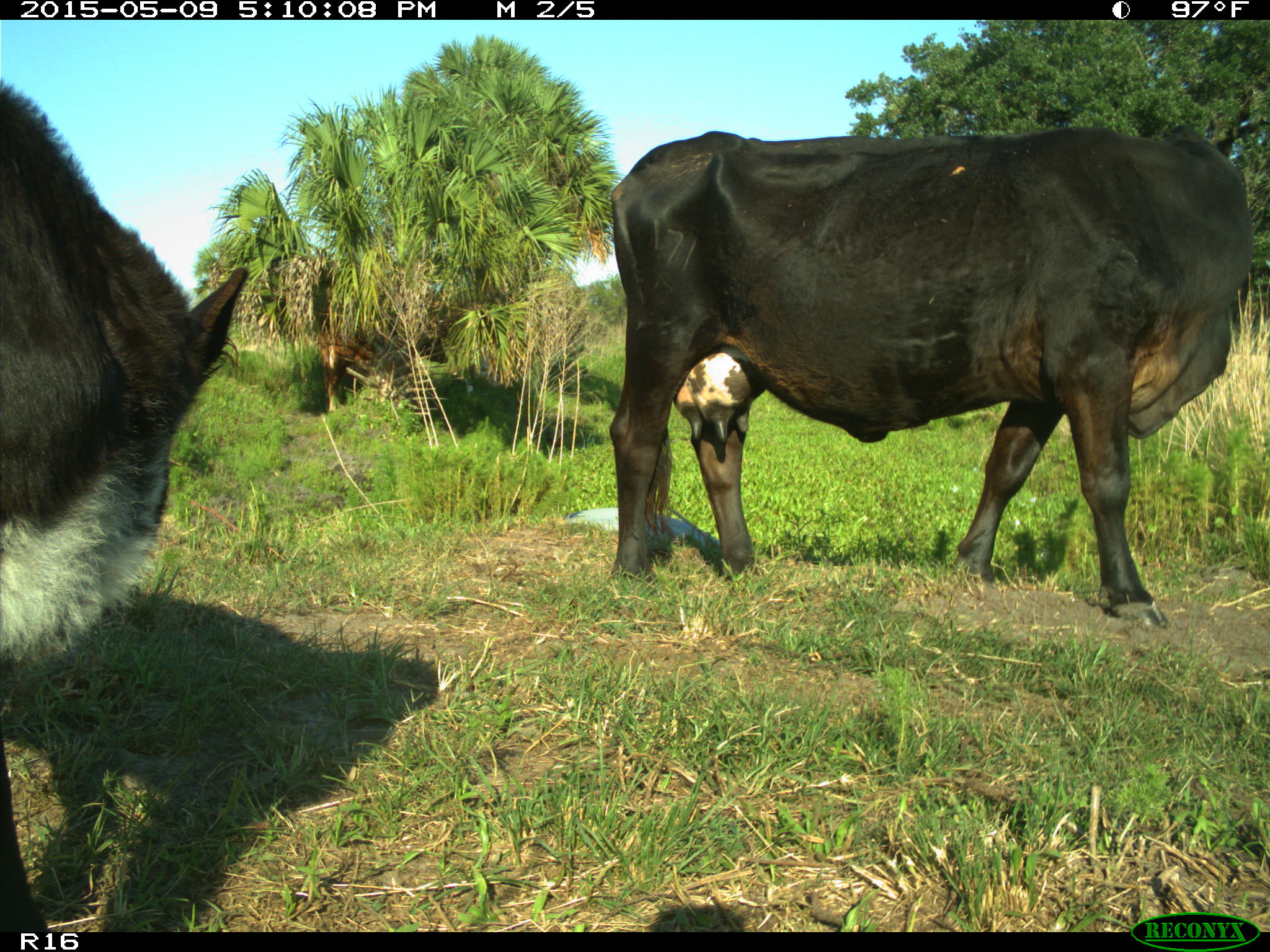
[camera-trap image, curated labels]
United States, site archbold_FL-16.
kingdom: Animalia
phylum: Chordata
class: Mammalia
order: Artiodactyla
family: Suidae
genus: Sus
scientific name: Sus scrofa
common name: wild boar